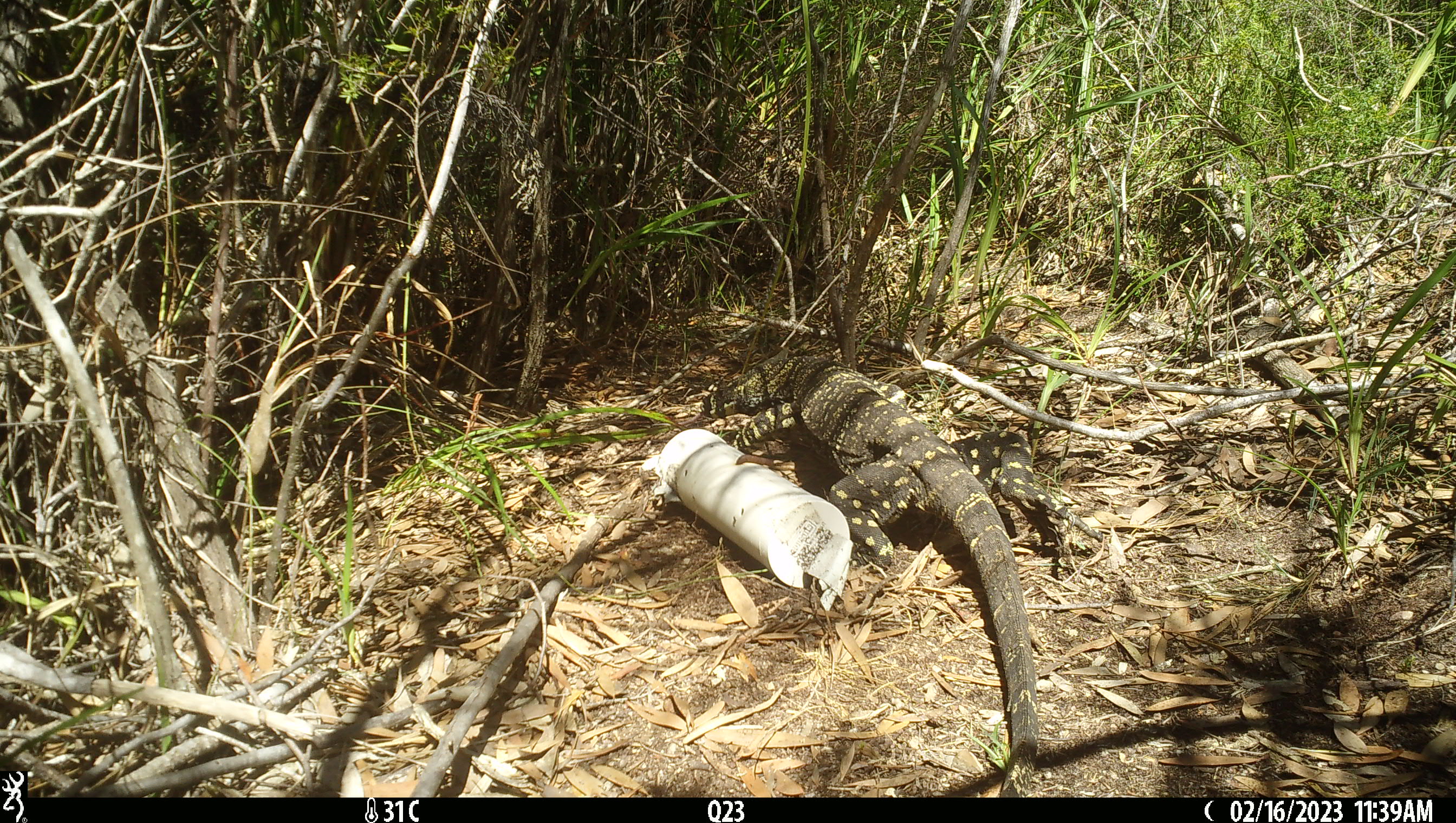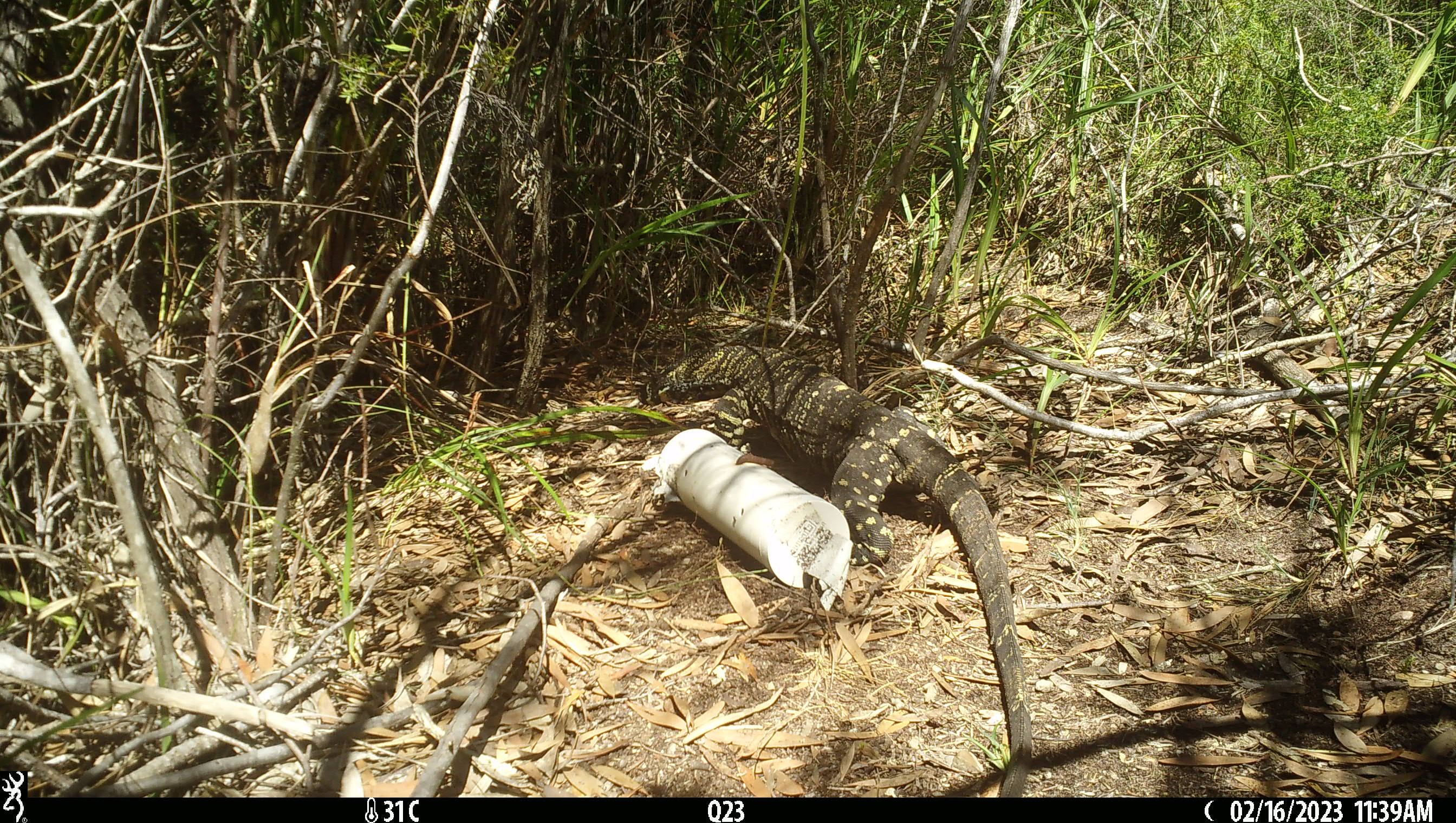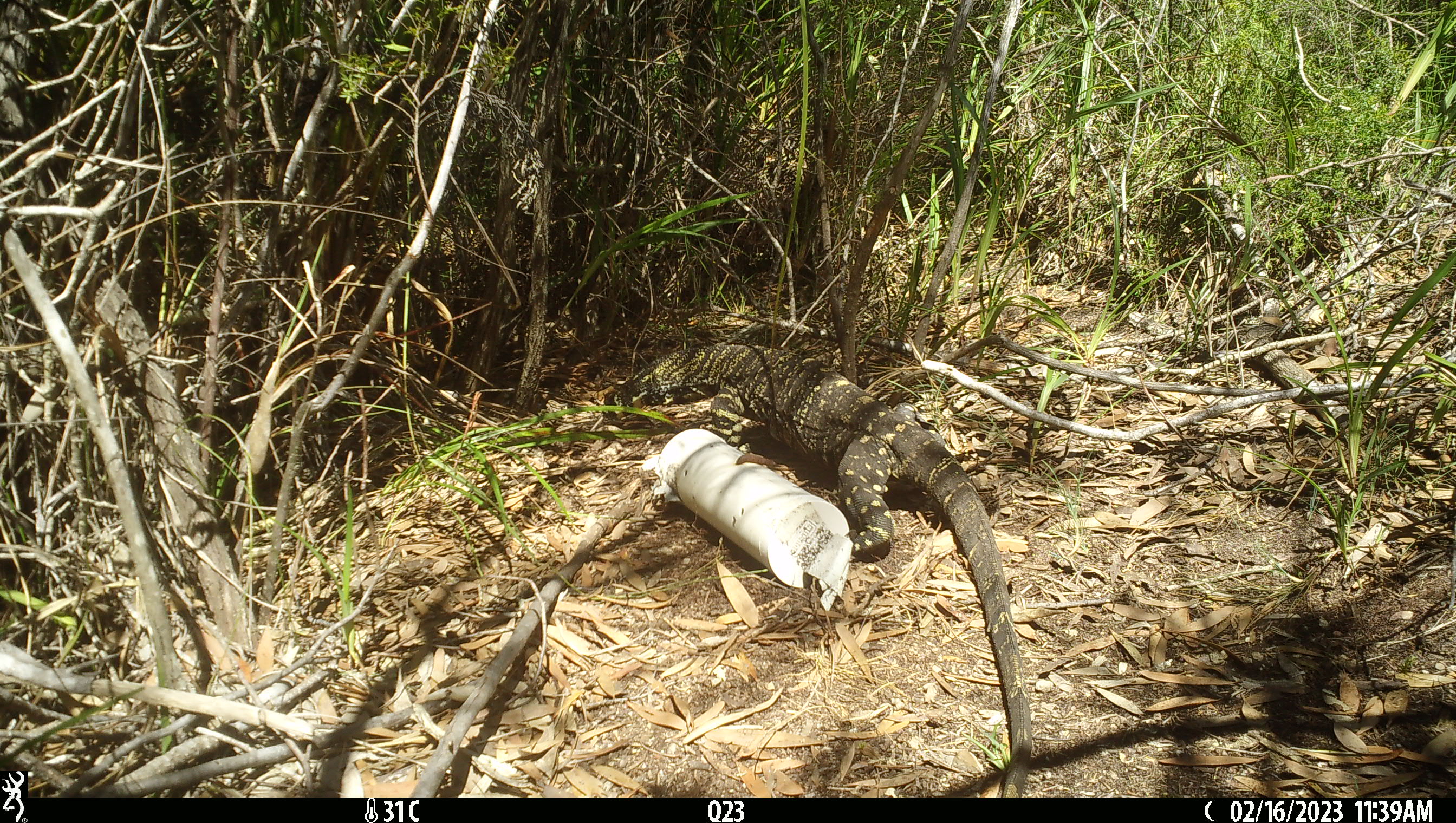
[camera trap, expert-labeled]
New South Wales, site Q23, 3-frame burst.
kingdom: Animalia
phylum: Chordata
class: Reptilia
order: Squamata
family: Varanidae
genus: Varanus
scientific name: Varanus varius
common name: lace monitor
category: goanna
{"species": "goanna (lace monitor) (Varanus varius)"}